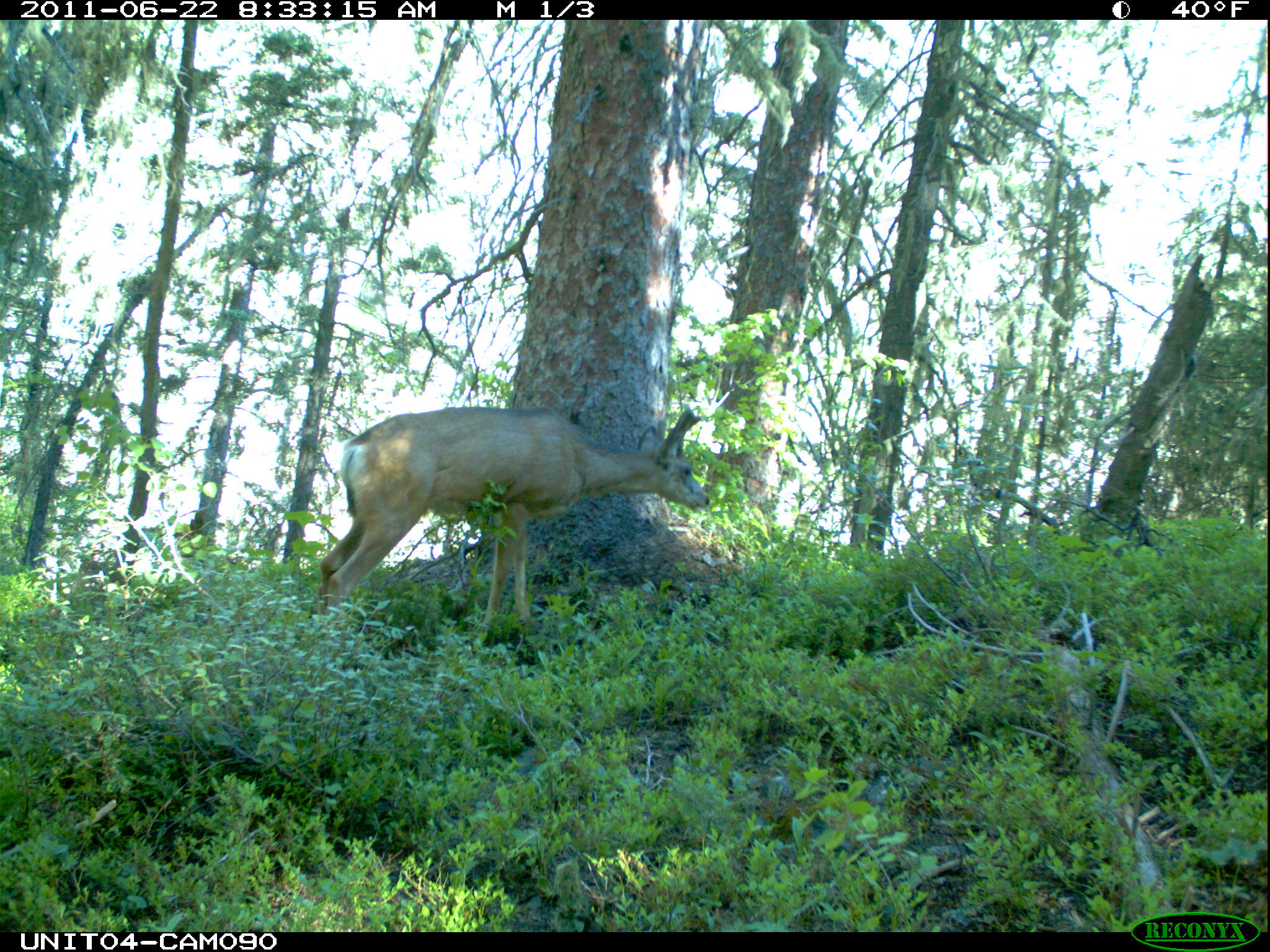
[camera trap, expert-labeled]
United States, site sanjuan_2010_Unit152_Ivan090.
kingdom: Animalia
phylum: Chordata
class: Mammalia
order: Artiodactyla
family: Cervidae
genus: Odocoileus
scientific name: Odocoileus hemionus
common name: mule deer